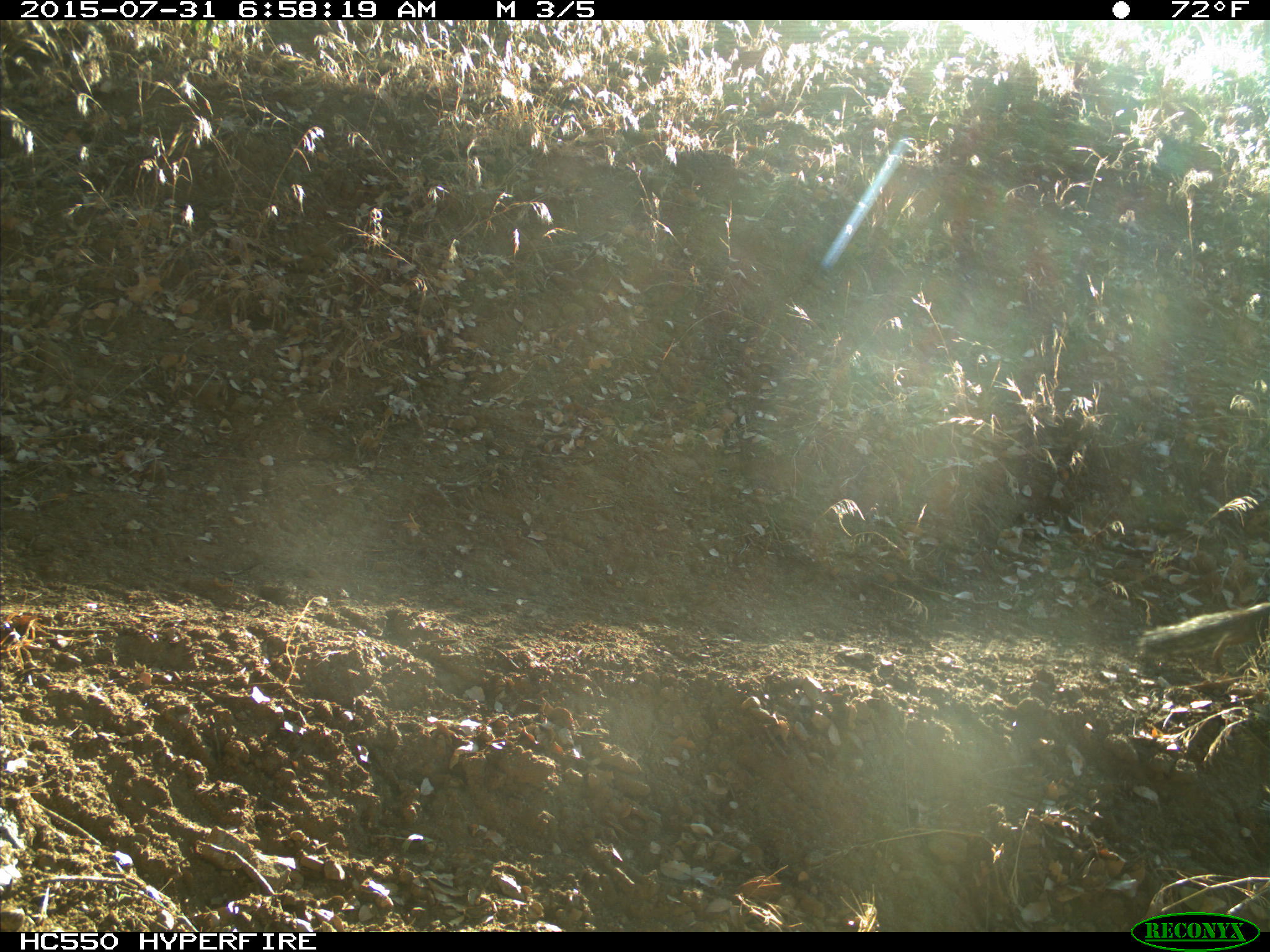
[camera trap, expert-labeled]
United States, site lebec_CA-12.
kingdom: Animalia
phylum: Chordata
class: Mammalia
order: Rodentia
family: Sciuridae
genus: Otospermophilus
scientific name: Otospermophilus beecheyi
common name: california ground squirrel